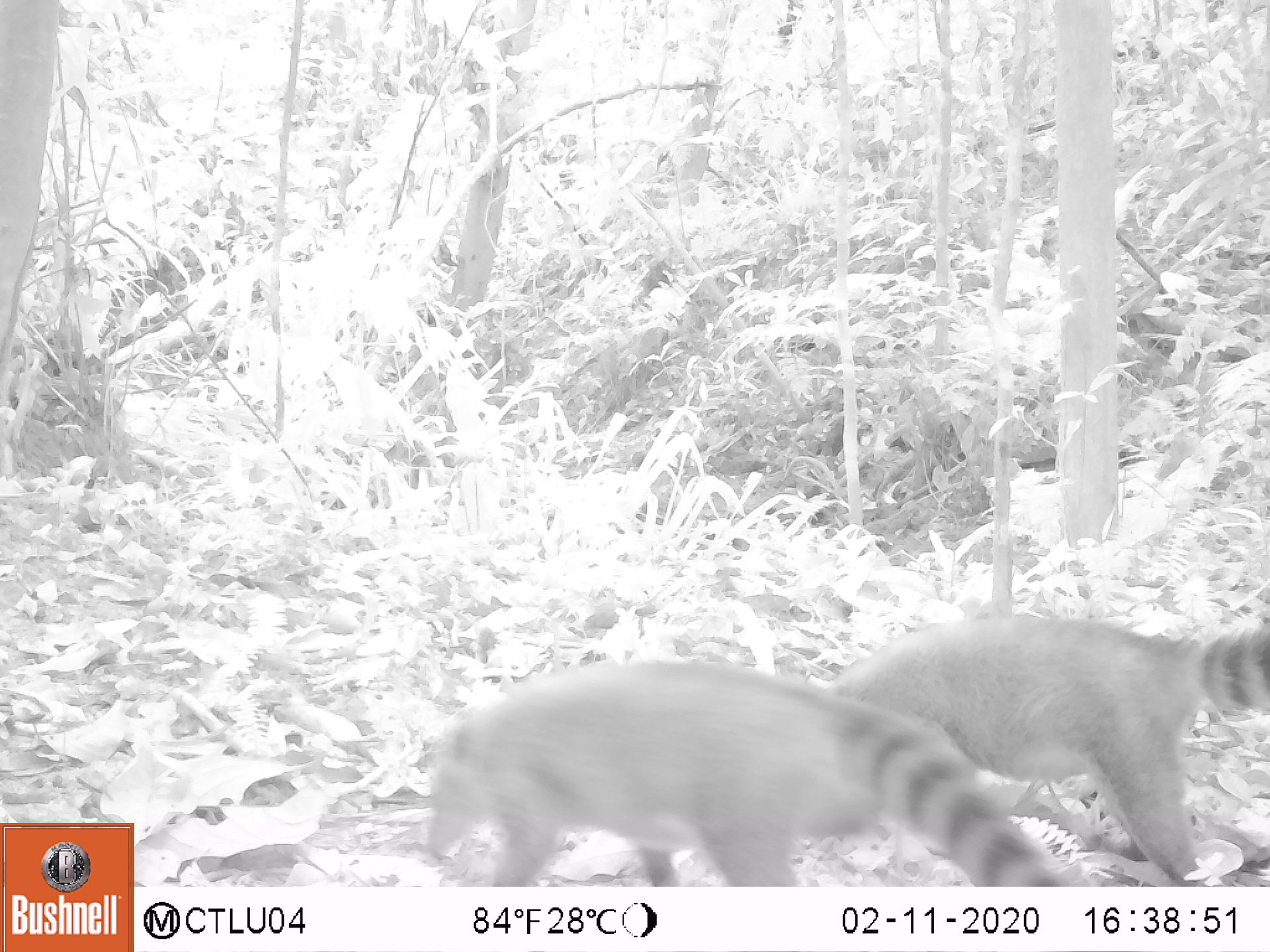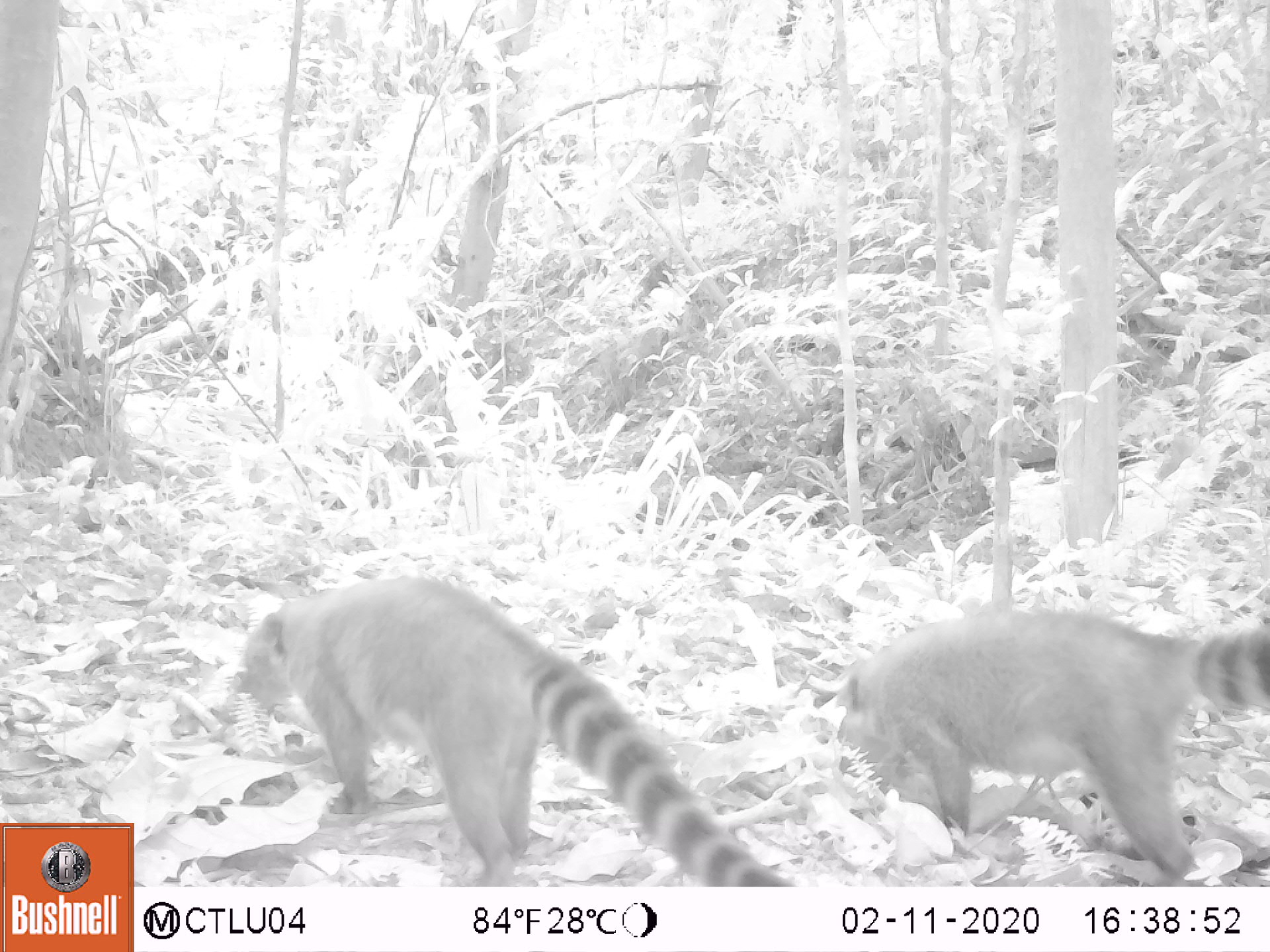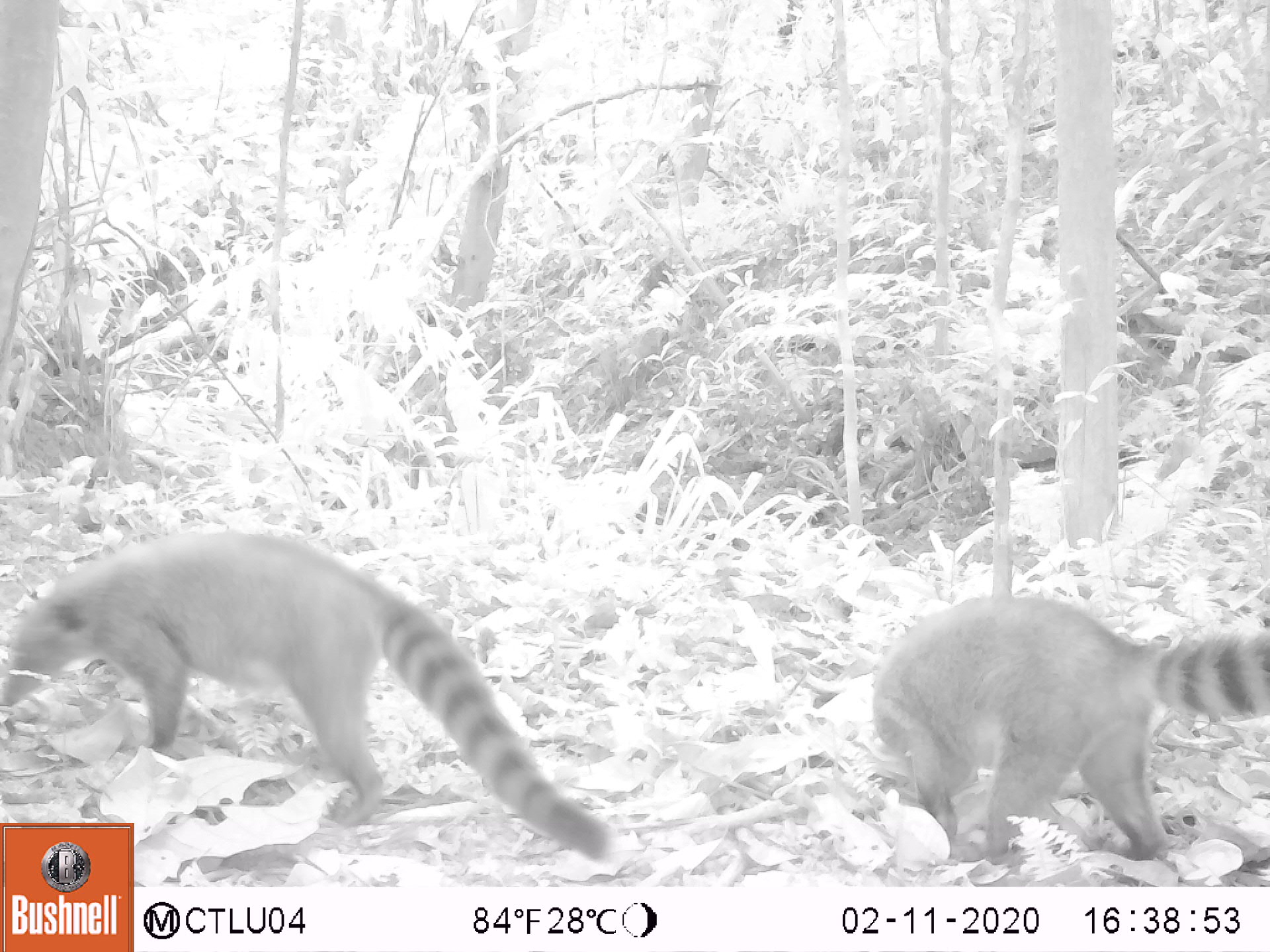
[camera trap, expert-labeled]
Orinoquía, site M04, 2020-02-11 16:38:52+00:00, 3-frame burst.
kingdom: Animalia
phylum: Chordata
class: Mammalia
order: Carnivora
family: Procyonidae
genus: Nasua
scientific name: Nasua nasua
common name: south american coati